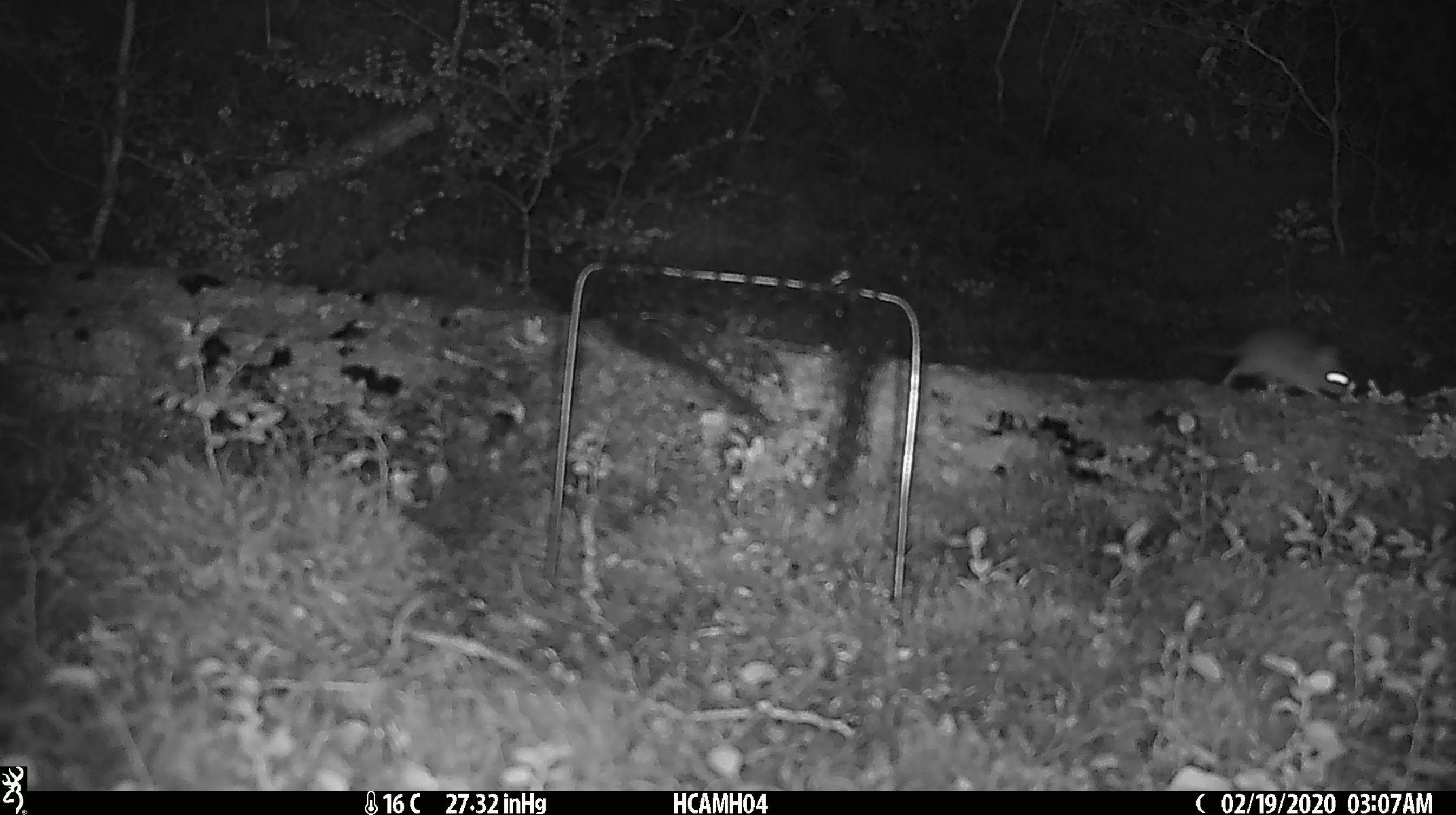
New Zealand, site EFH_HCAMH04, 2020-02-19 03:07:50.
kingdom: Animalia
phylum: Chordata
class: Mammalia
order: Rodentia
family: Muridae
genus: Mus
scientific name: Mus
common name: mouse